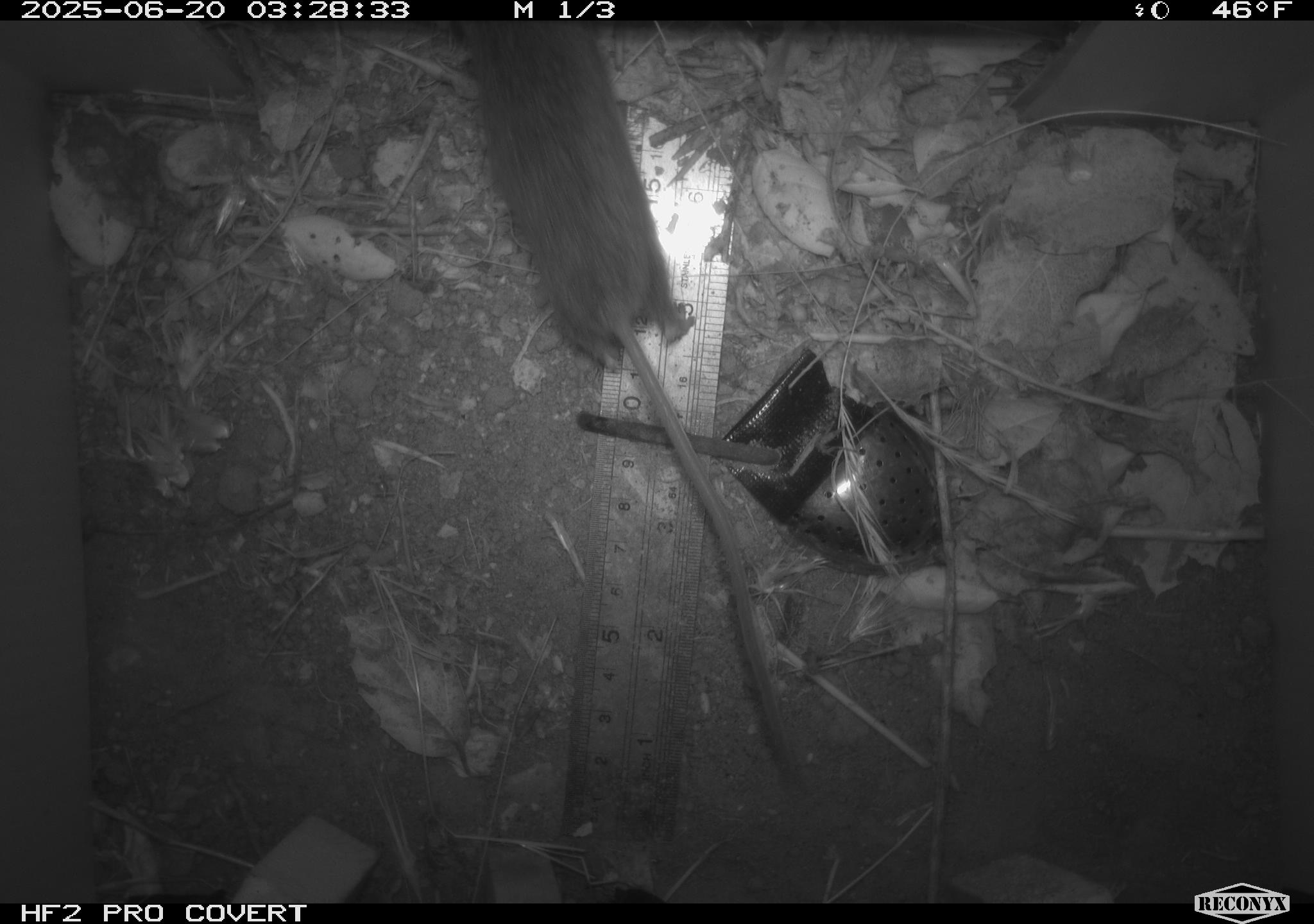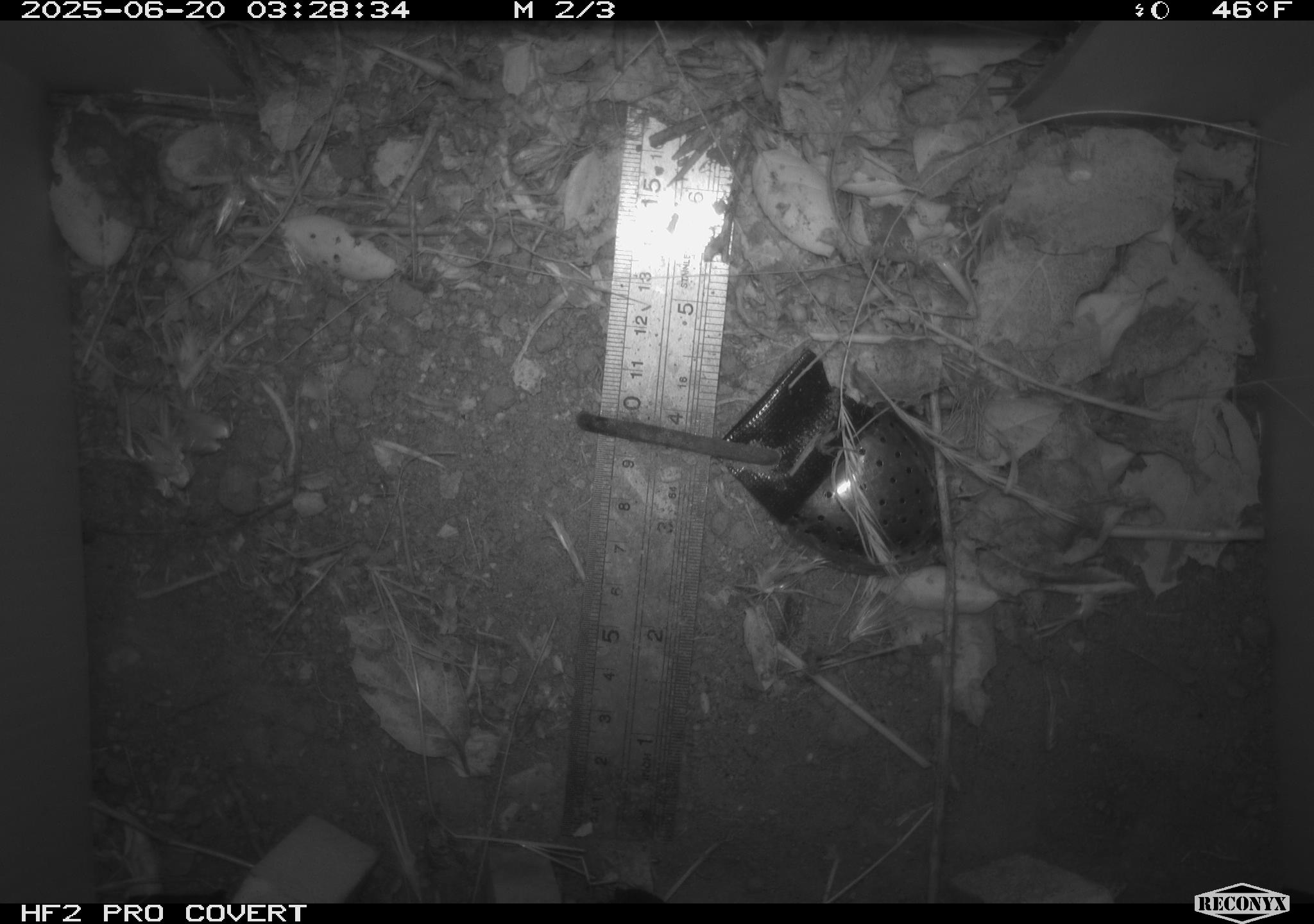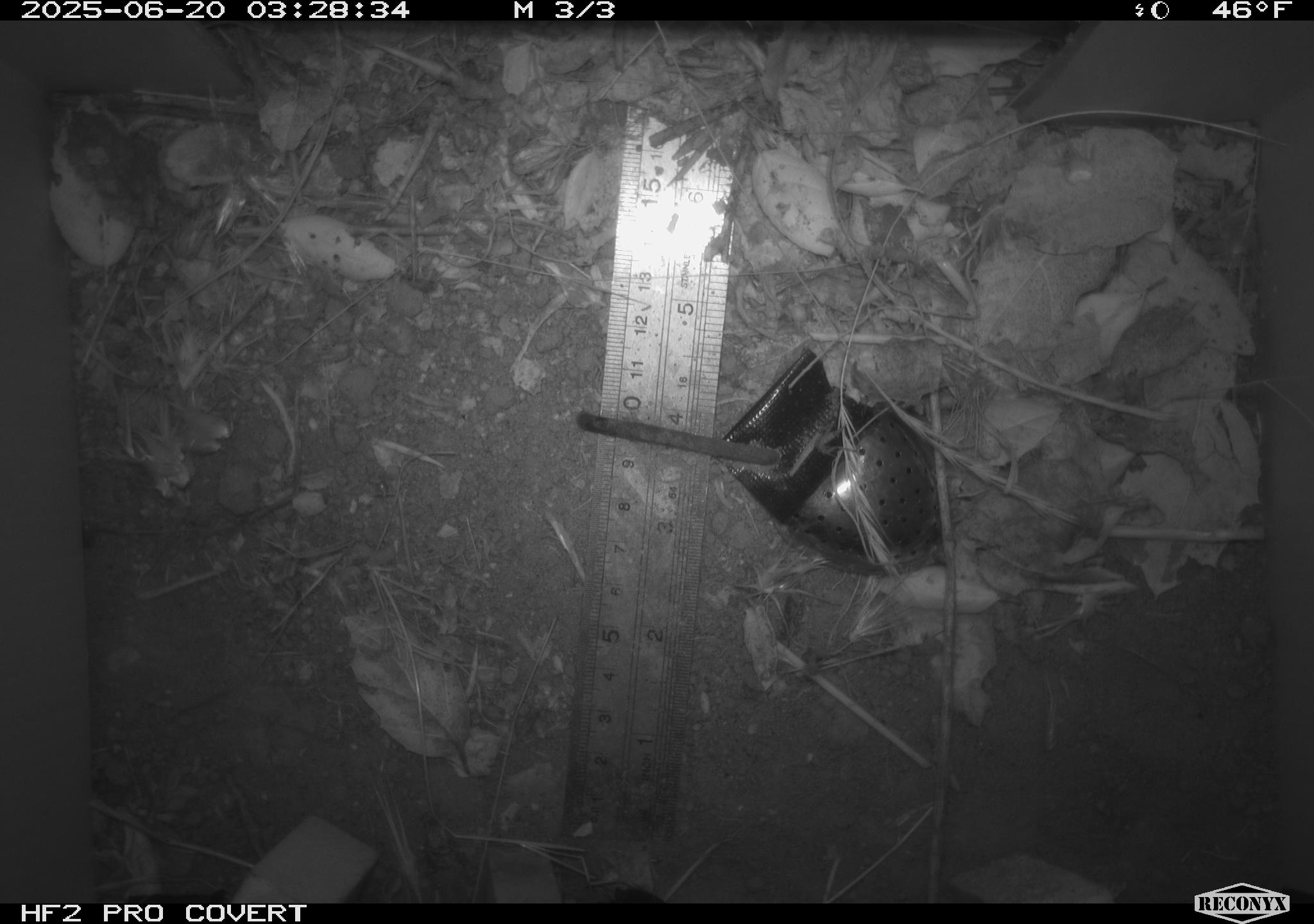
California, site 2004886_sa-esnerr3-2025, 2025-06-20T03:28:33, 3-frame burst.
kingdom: Animalia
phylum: Chordata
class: Mammalia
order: Rodentia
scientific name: Rodentia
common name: rodent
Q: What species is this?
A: Rodent (Rodentia).